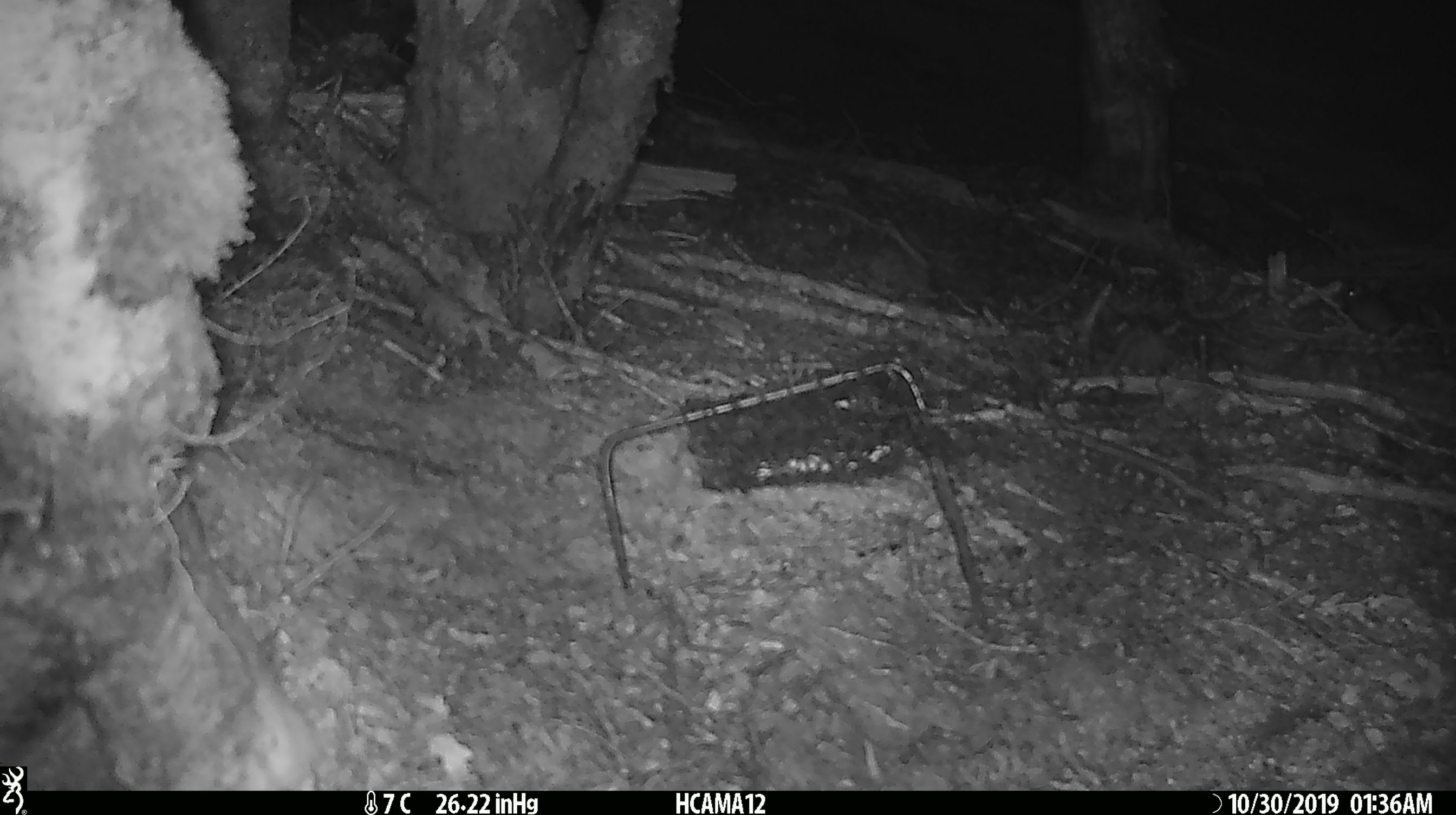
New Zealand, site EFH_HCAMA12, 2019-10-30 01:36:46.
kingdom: Animalia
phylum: Chordata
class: Mammalia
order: Rodentia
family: Muridae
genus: Mus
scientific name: Mus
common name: mouse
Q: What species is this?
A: Mouse (Mus).